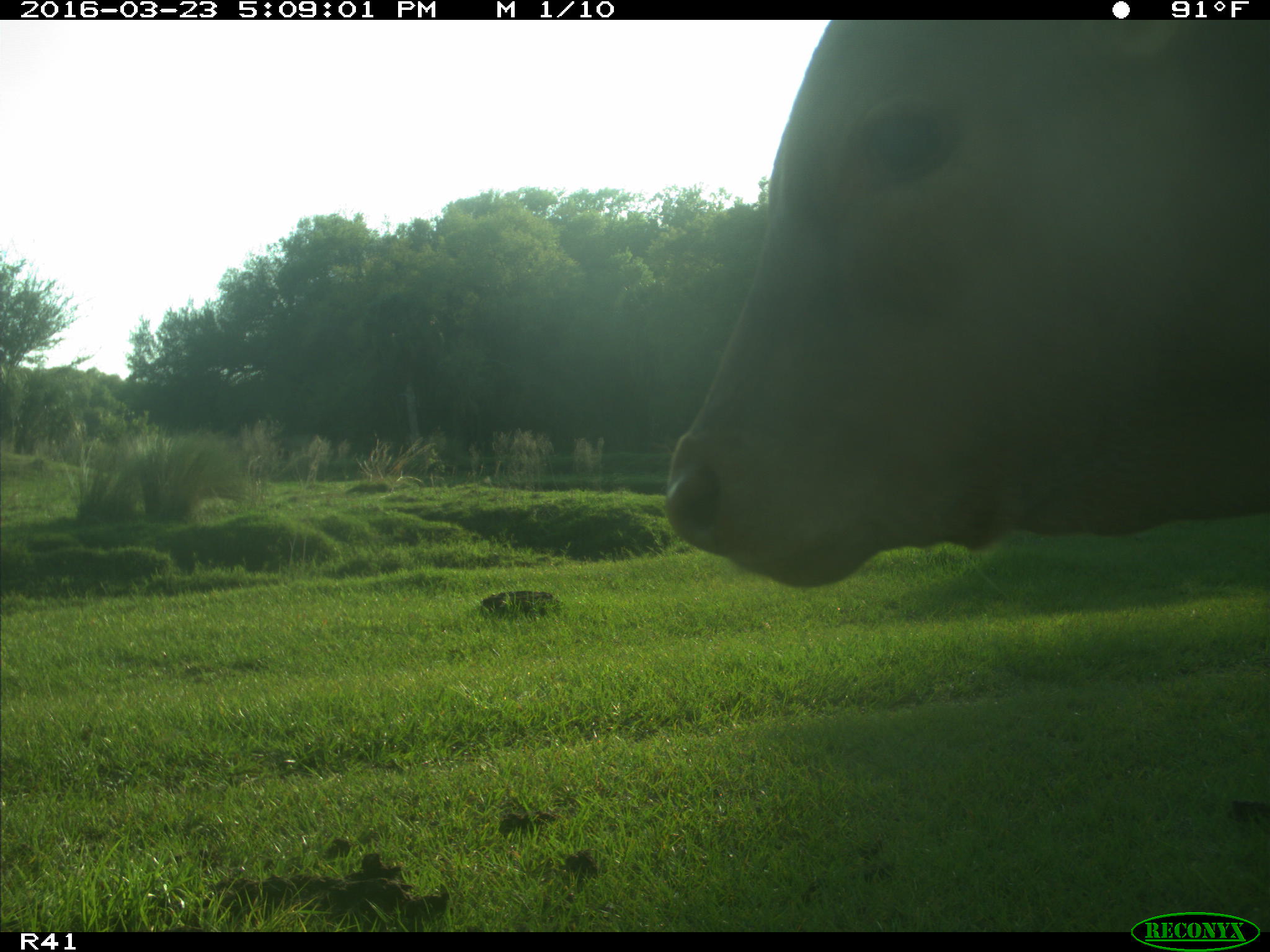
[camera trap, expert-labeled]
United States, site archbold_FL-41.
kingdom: Animalia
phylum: Chordata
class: Mammalia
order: Artiodactyla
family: Bovidae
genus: Bos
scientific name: Bos taurus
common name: domestic cow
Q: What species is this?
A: Bos taurus (domestic cow).